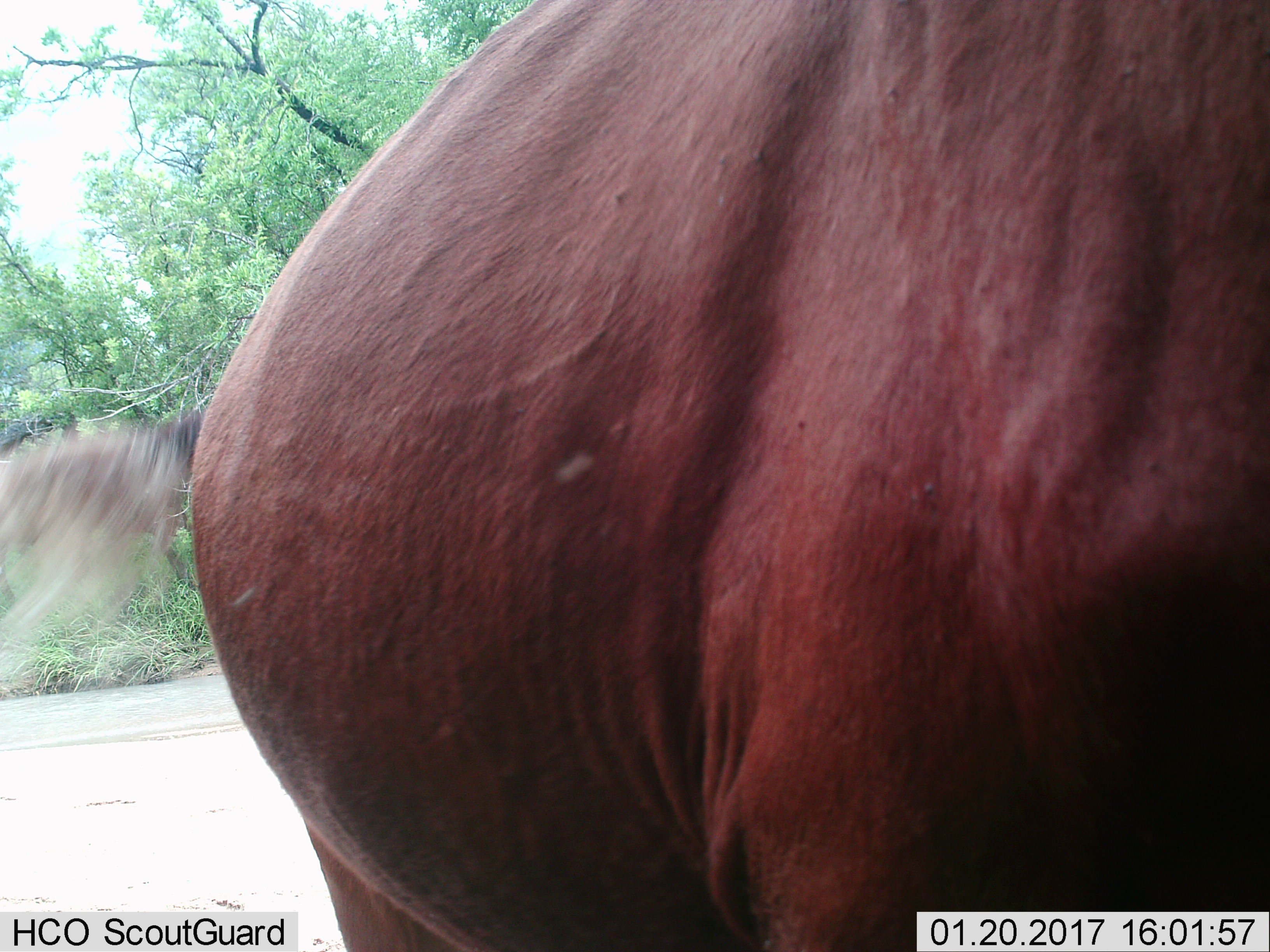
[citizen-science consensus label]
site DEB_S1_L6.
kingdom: Animalia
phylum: Chordata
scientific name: Vertebrata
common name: domestic animal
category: domesticanimal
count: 1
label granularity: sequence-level